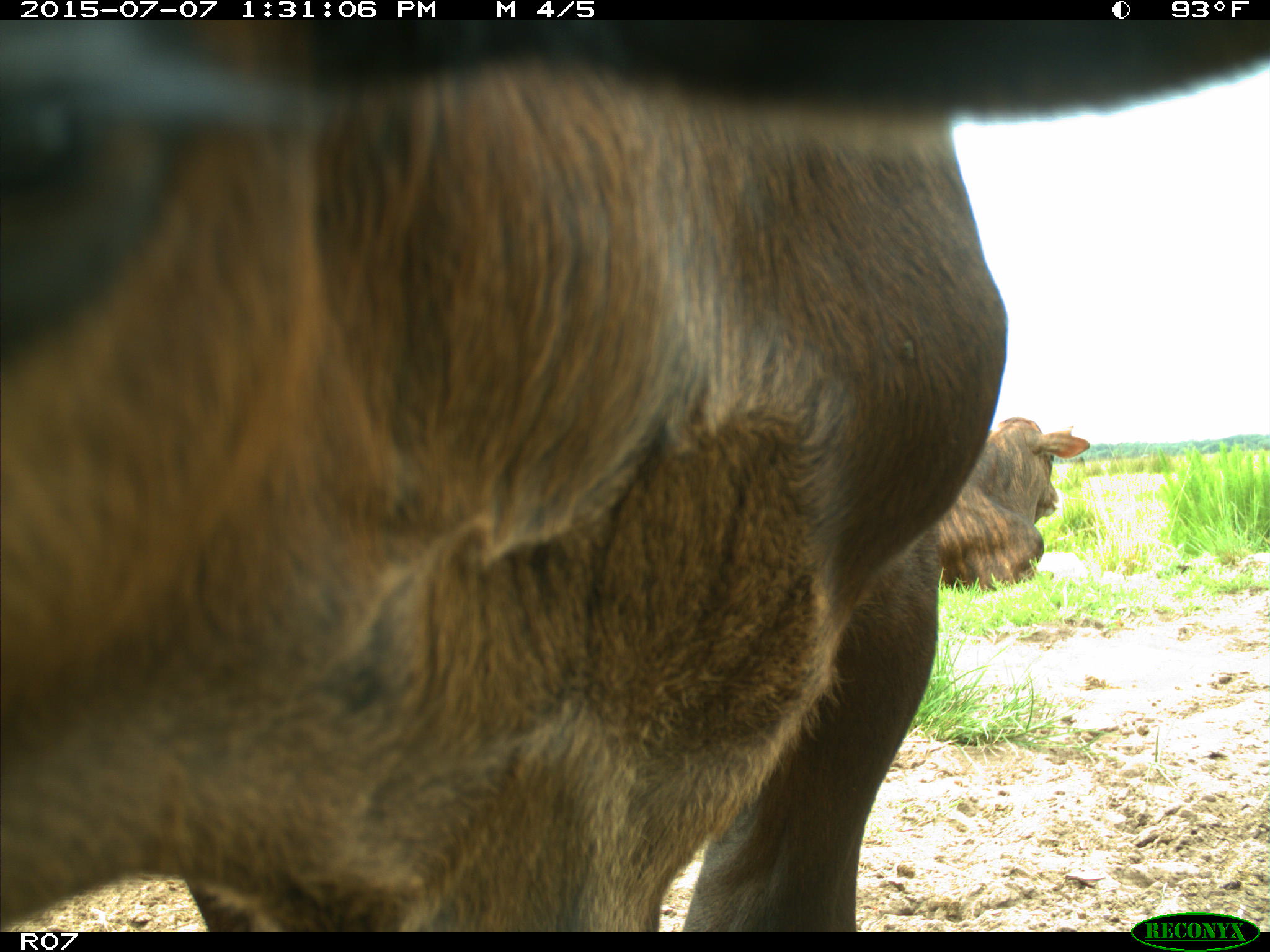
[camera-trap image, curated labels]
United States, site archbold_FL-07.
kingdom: Animalia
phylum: Chordata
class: Mammalia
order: Artiodactyla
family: Bovidae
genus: Bos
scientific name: Bos taurus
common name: domestic cow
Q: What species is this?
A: Bos taurus (domestic cow).